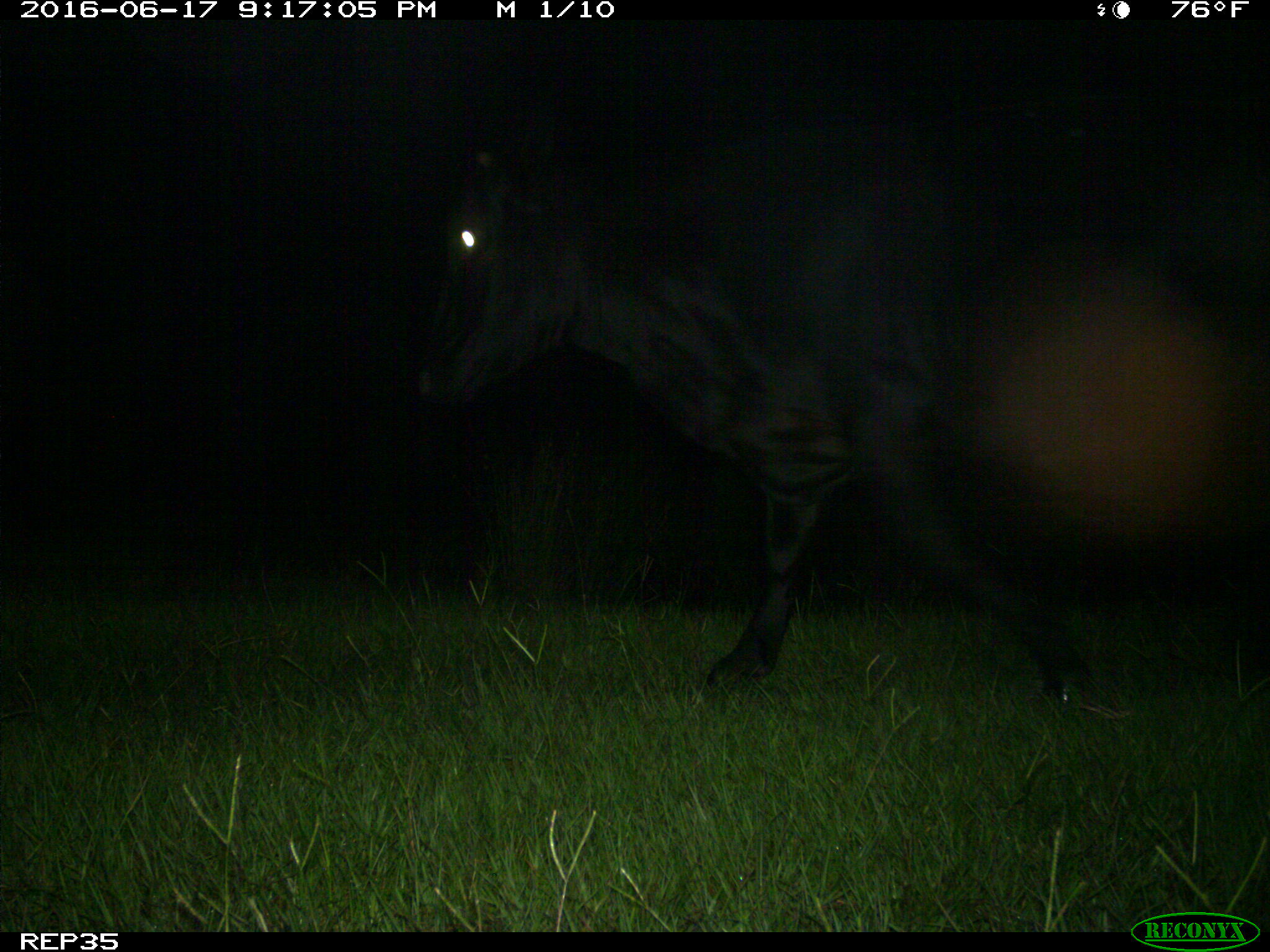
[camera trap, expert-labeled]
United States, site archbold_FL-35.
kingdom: Animalia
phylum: Chordata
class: Mammalia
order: Artiodactyla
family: Bovidae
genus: Bos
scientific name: Bos taurus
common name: domestic cow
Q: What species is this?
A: Bos taurus (domestic cow).